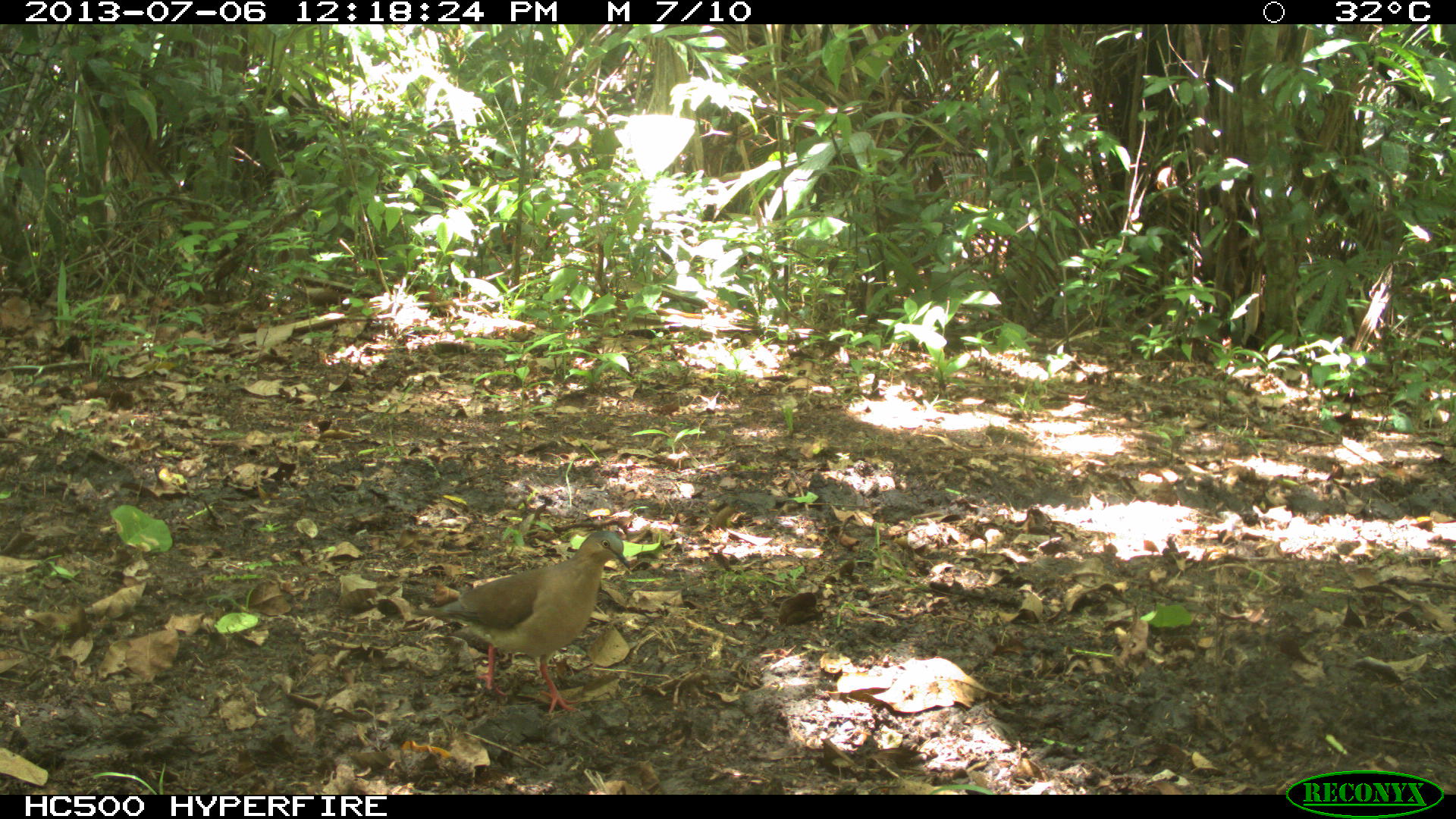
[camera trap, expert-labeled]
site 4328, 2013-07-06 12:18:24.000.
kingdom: Animalia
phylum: Chordata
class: Aves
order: Columbiformes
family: Columbidae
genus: Leptotila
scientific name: Leptotila plumbeiceps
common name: gray-headed dove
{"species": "Leptotila plumbeiceps (gray-headed dove)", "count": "1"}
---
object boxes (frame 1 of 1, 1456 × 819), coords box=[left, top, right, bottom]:
leptotila plumbeiceps: box=[408, 530, 631, 713]